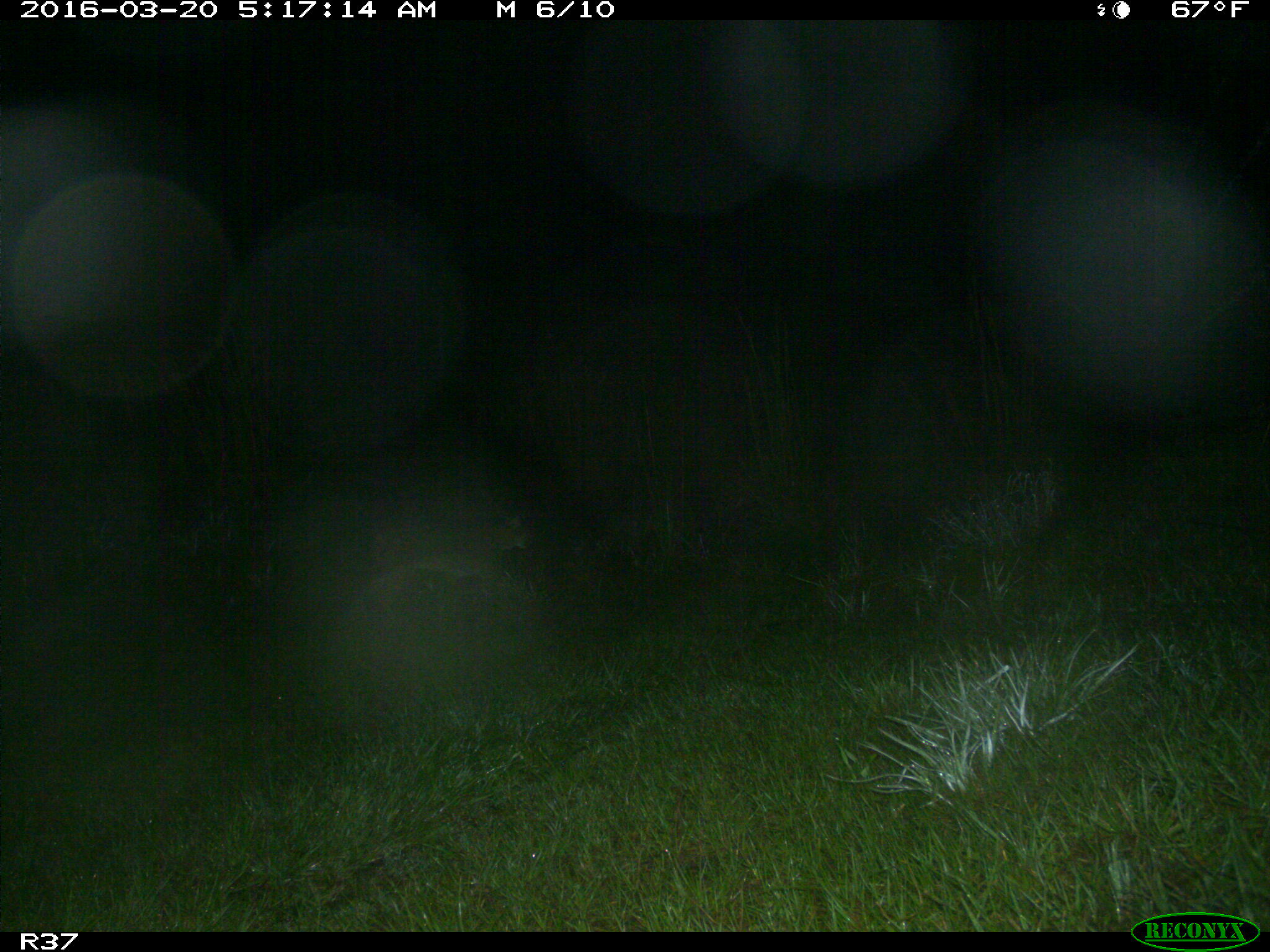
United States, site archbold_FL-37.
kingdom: Animalia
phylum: Chordata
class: Mammalia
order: Carnivora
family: Felidae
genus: Lynx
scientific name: Lynx rufus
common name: bobcat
Lynx rufus (bobcat).